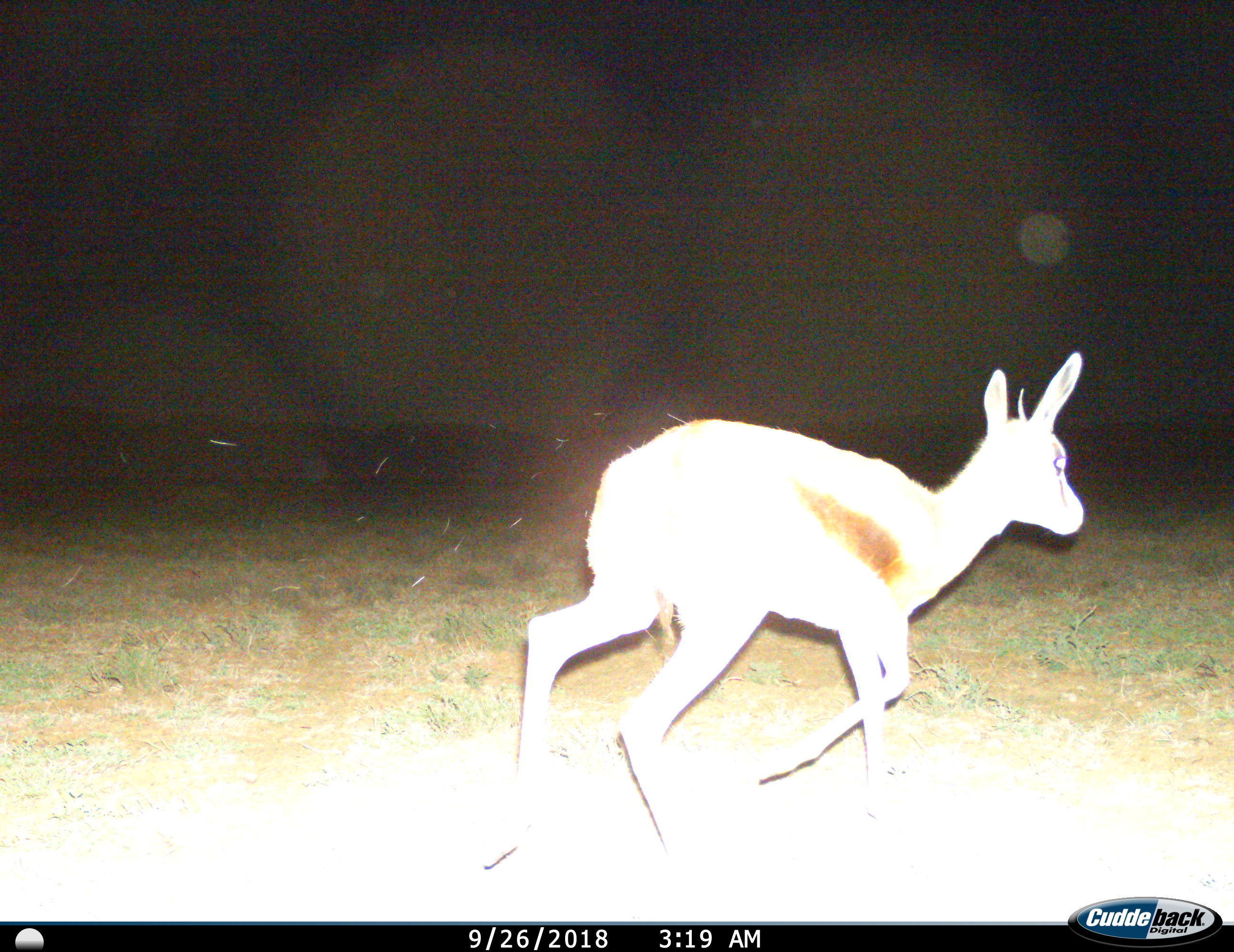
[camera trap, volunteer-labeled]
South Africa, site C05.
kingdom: Animalia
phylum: Chordata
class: Mammalia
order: Artiodactyla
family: Bovidae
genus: Antidorcas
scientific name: Antidorcas marsupialis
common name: springbok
Springbok (Antidorcas marsupialis), count 1. Behavior (volunteer vote fractions): standing 0%, resting 0%, moving 100%, interacting 0%. Young present (vote fraction): 0%. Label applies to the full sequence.